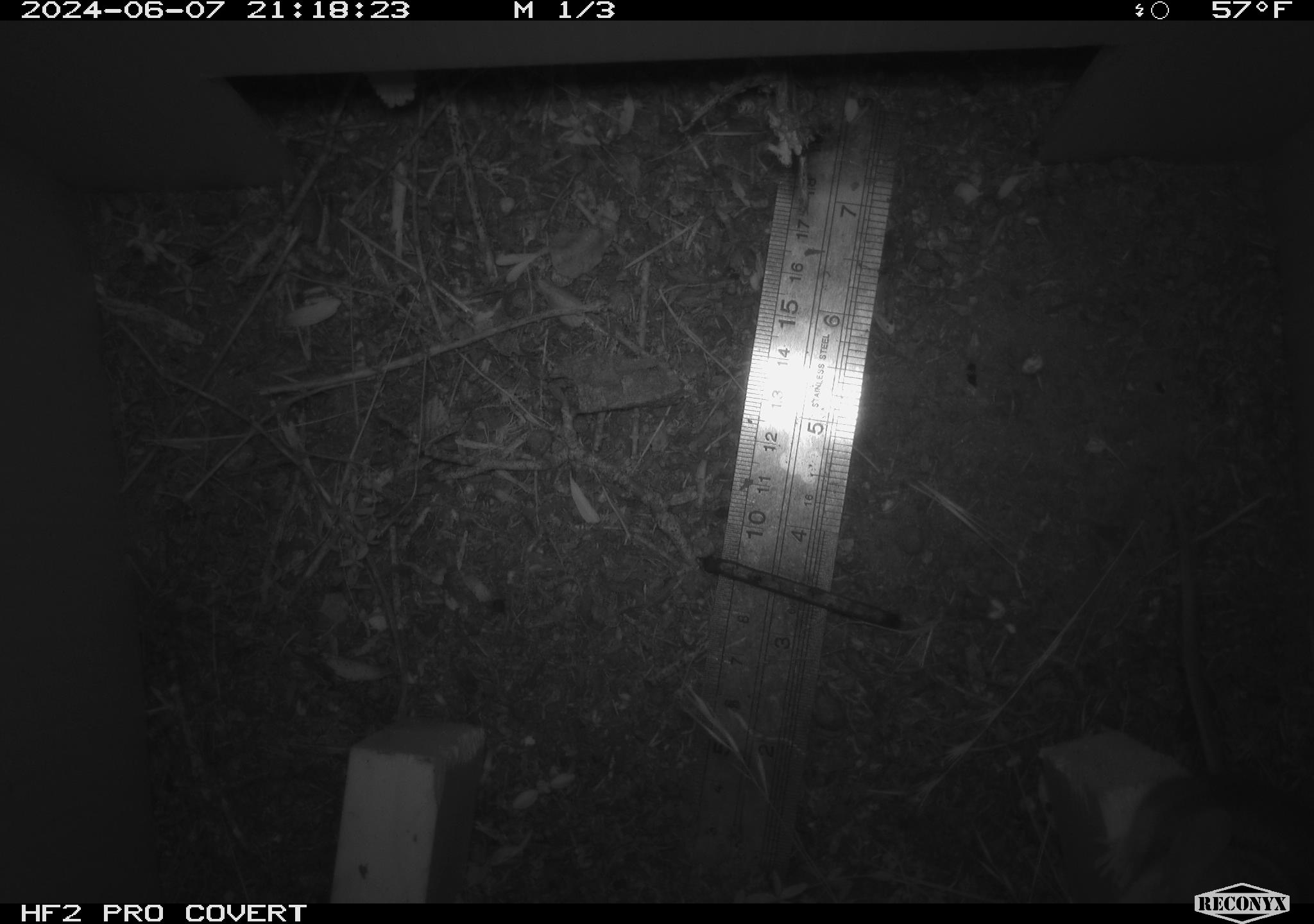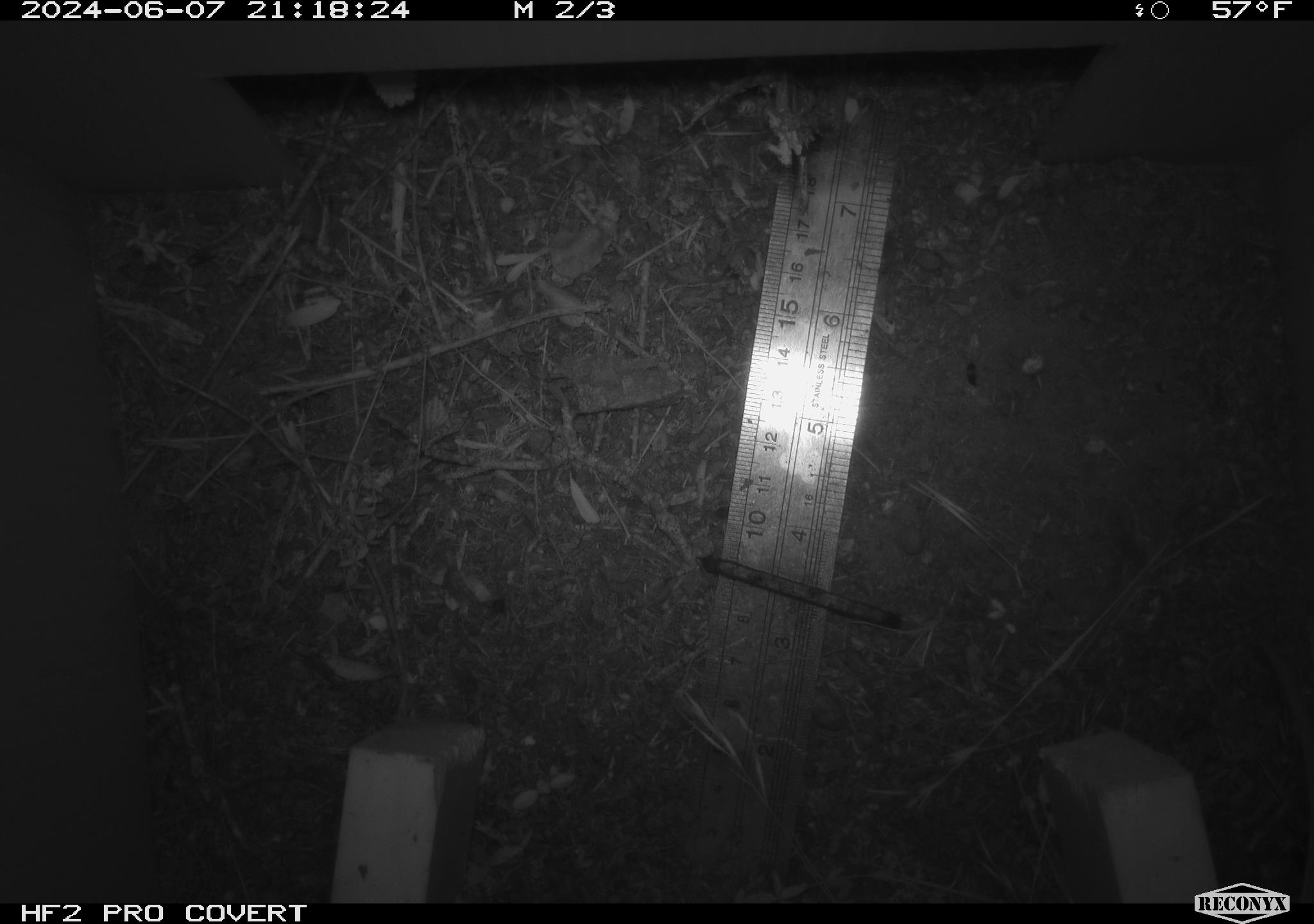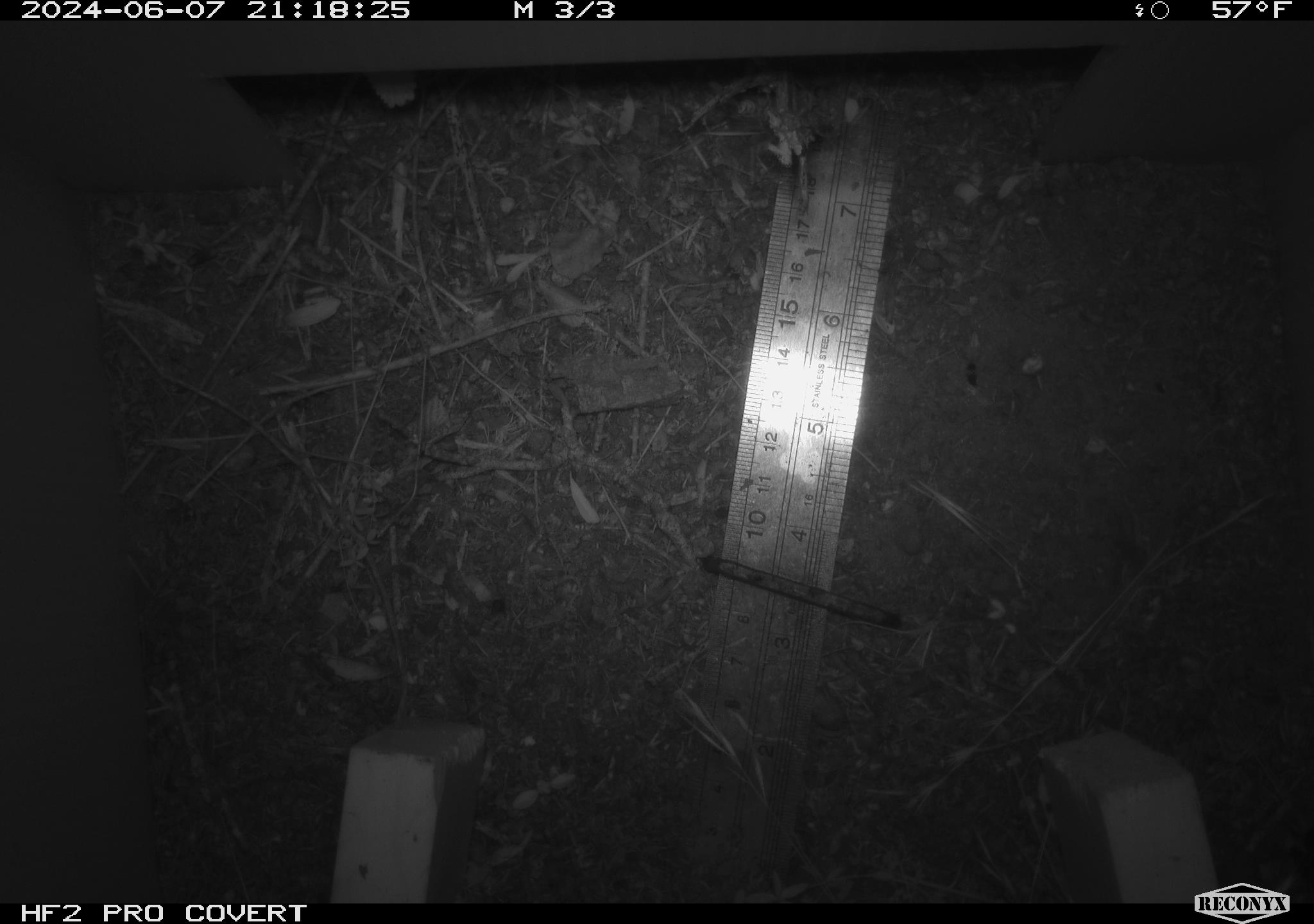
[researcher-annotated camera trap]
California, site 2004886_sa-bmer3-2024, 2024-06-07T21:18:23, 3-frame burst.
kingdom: Animalia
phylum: Chordata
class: Mammalia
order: Rodentia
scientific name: Rodentia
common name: mouse species